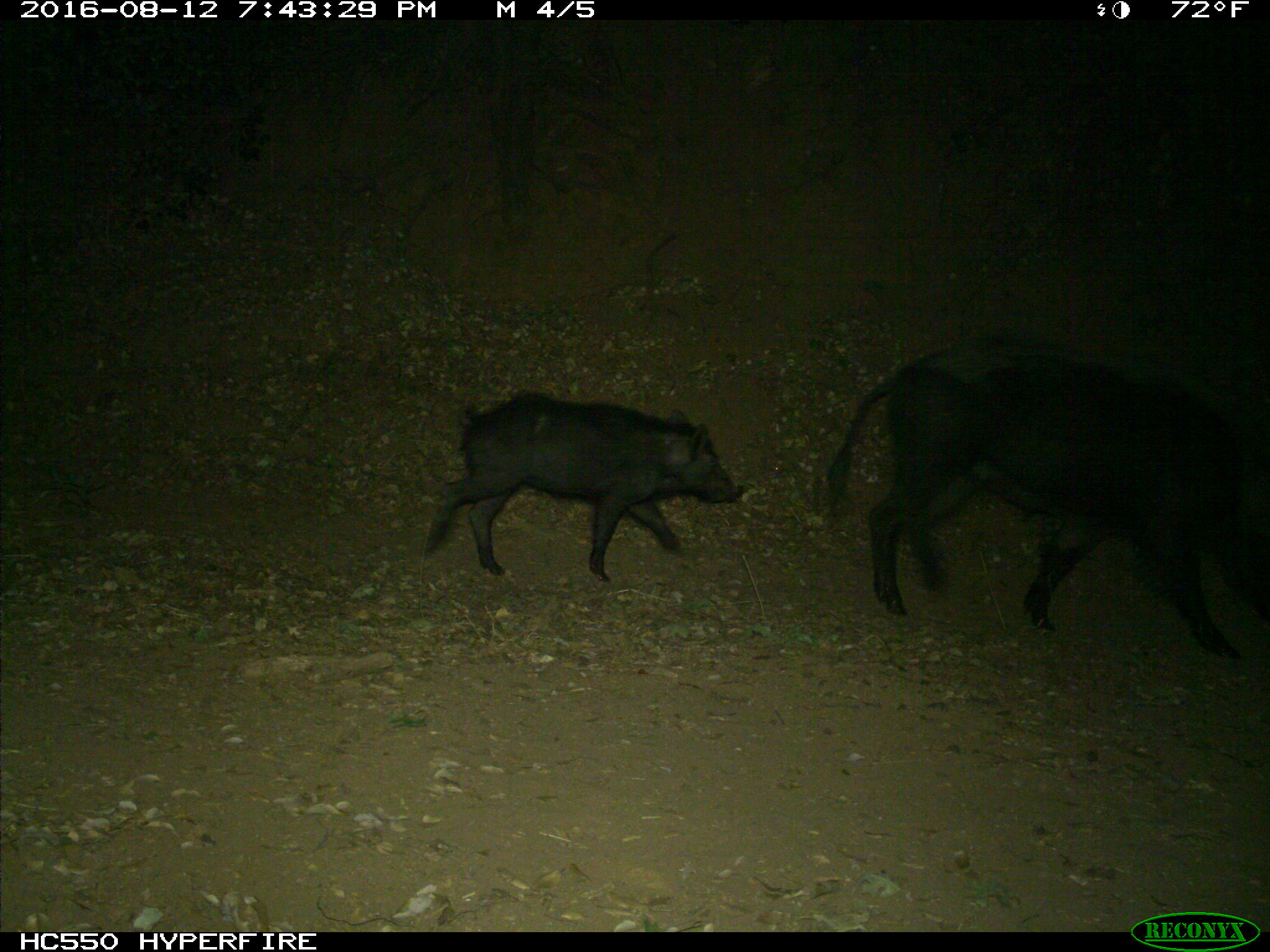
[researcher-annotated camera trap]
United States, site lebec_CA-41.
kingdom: Animalia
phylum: Chordata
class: Mammalia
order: Artiodactyla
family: Suidae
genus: Sus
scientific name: Sus scrofa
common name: wild boar